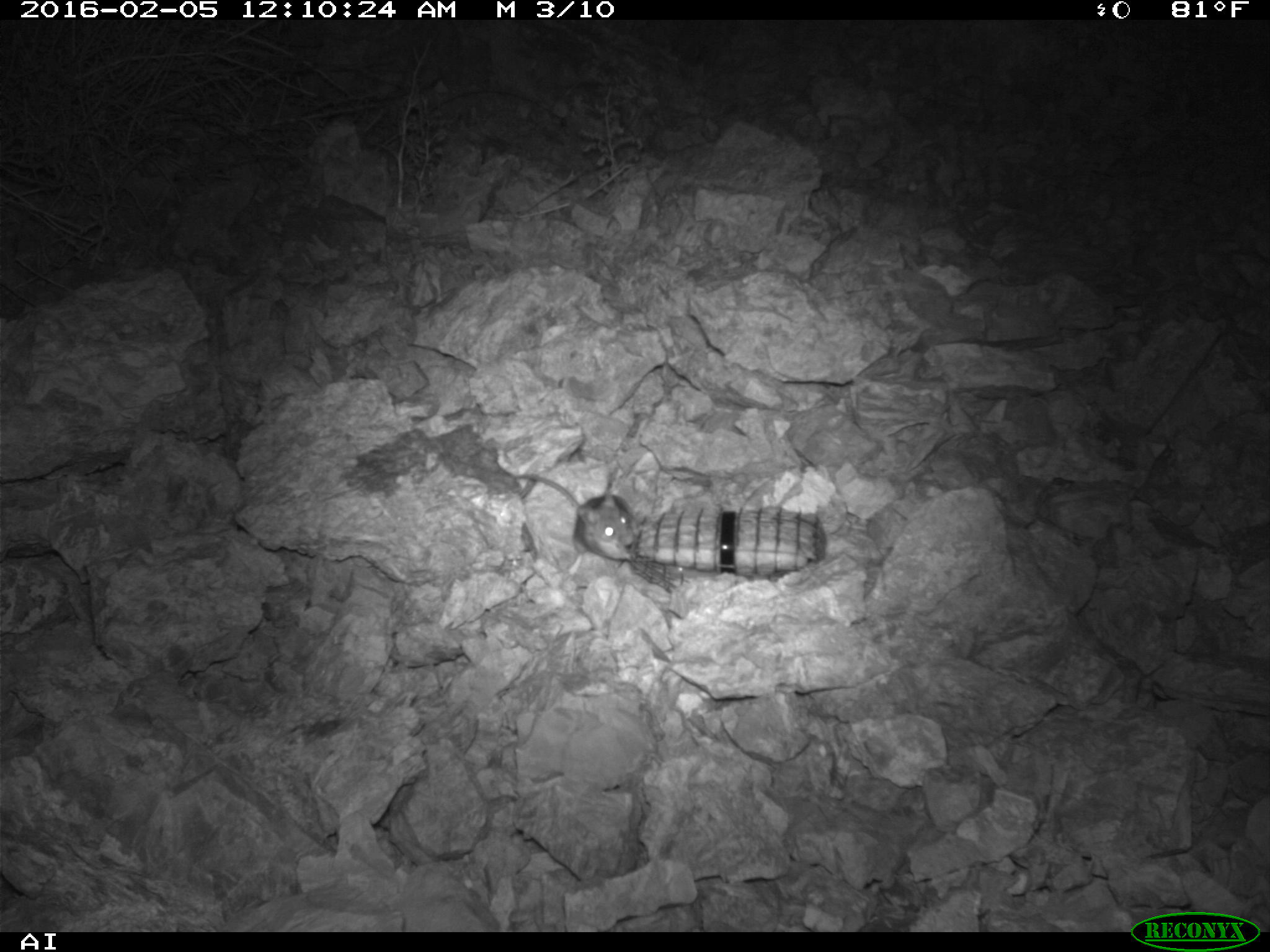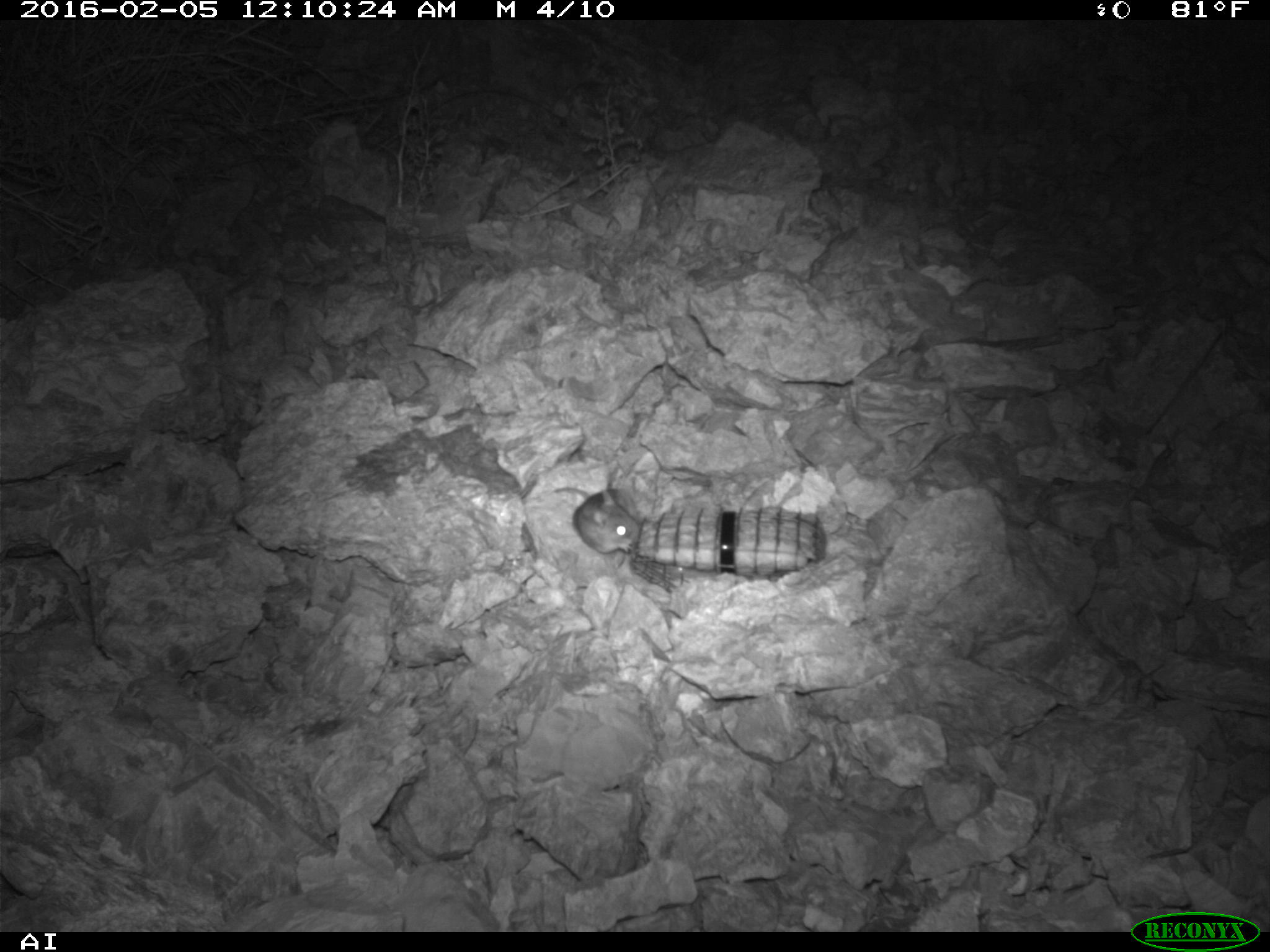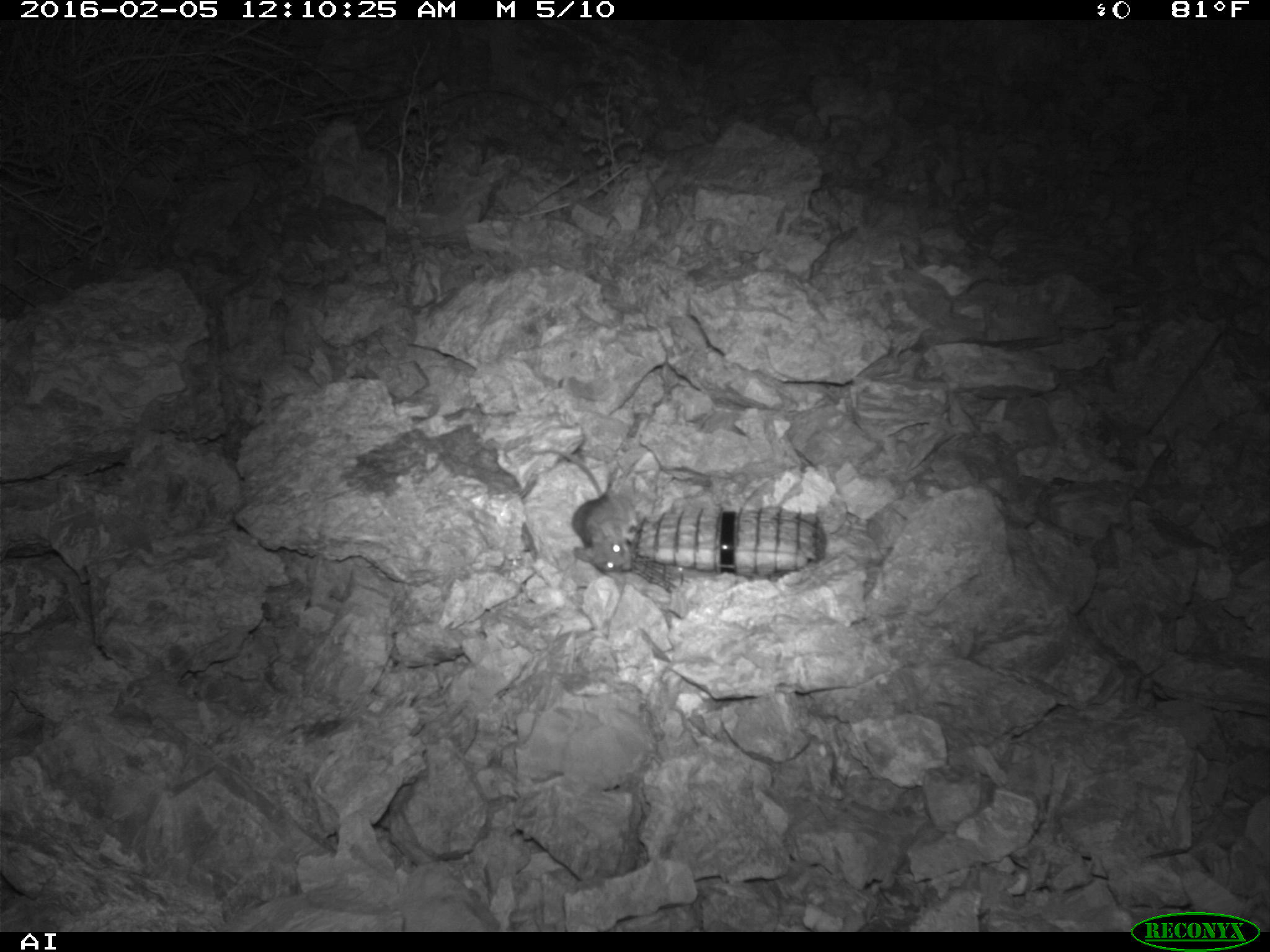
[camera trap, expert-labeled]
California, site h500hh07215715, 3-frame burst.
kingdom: Animalia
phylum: Chordata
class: Mammalia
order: Rodentia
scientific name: Rodentia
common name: rodent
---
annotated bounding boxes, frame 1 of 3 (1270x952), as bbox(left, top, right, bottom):
rodent: bbox(518, 473, 641, 575)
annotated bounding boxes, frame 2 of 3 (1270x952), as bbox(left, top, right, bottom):
rodent: bbox(553, 486, 641, 553)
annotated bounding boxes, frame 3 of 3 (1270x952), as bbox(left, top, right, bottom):
rodent: bbox(534, 449, 631, 572)